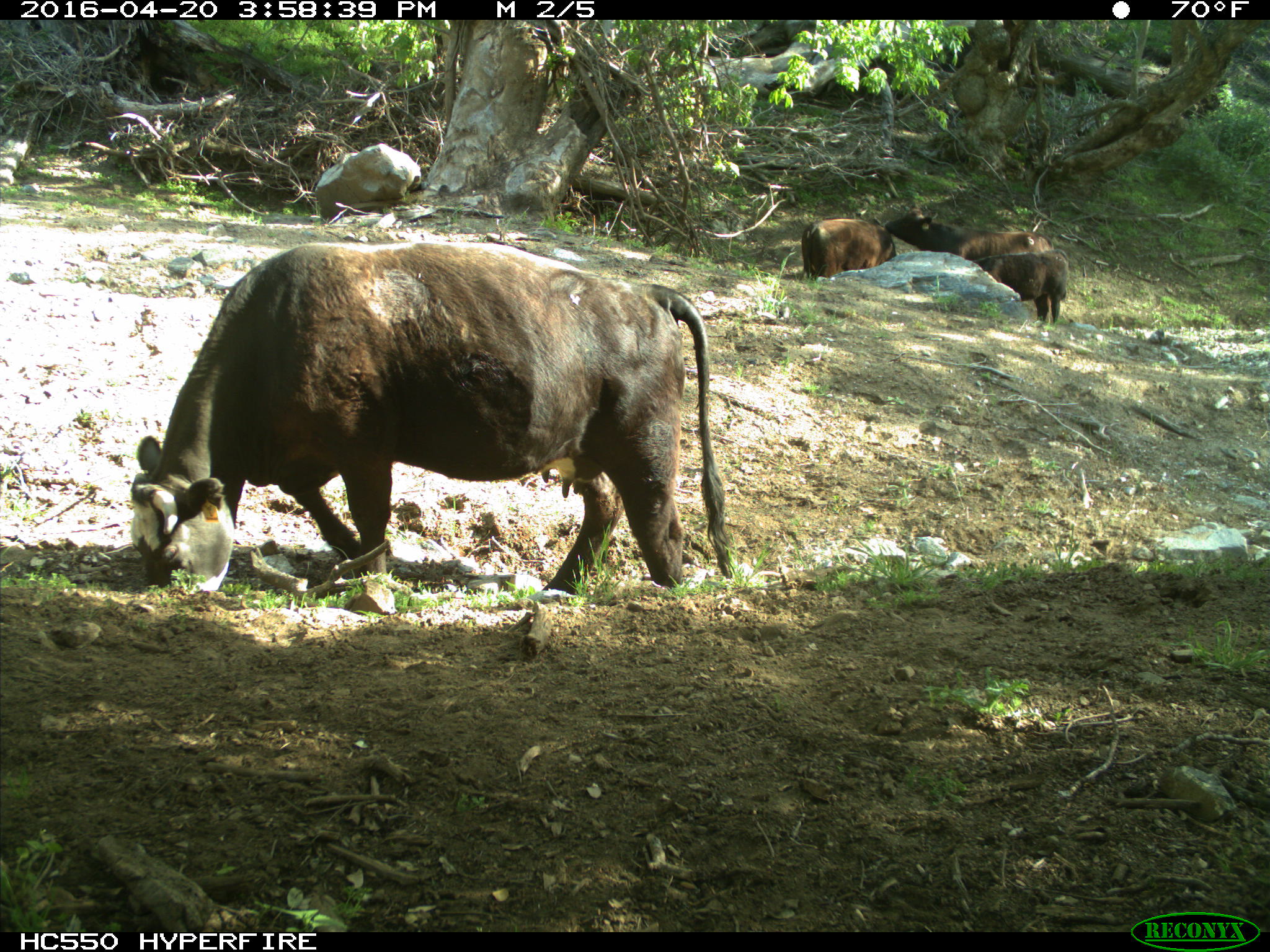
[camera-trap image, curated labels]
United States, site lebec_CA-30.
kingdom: Animalia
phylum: Chordata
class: Mammalia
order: Artiodactyla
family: Bovidae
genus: Bos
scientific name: Bos taurus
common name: domestic cow